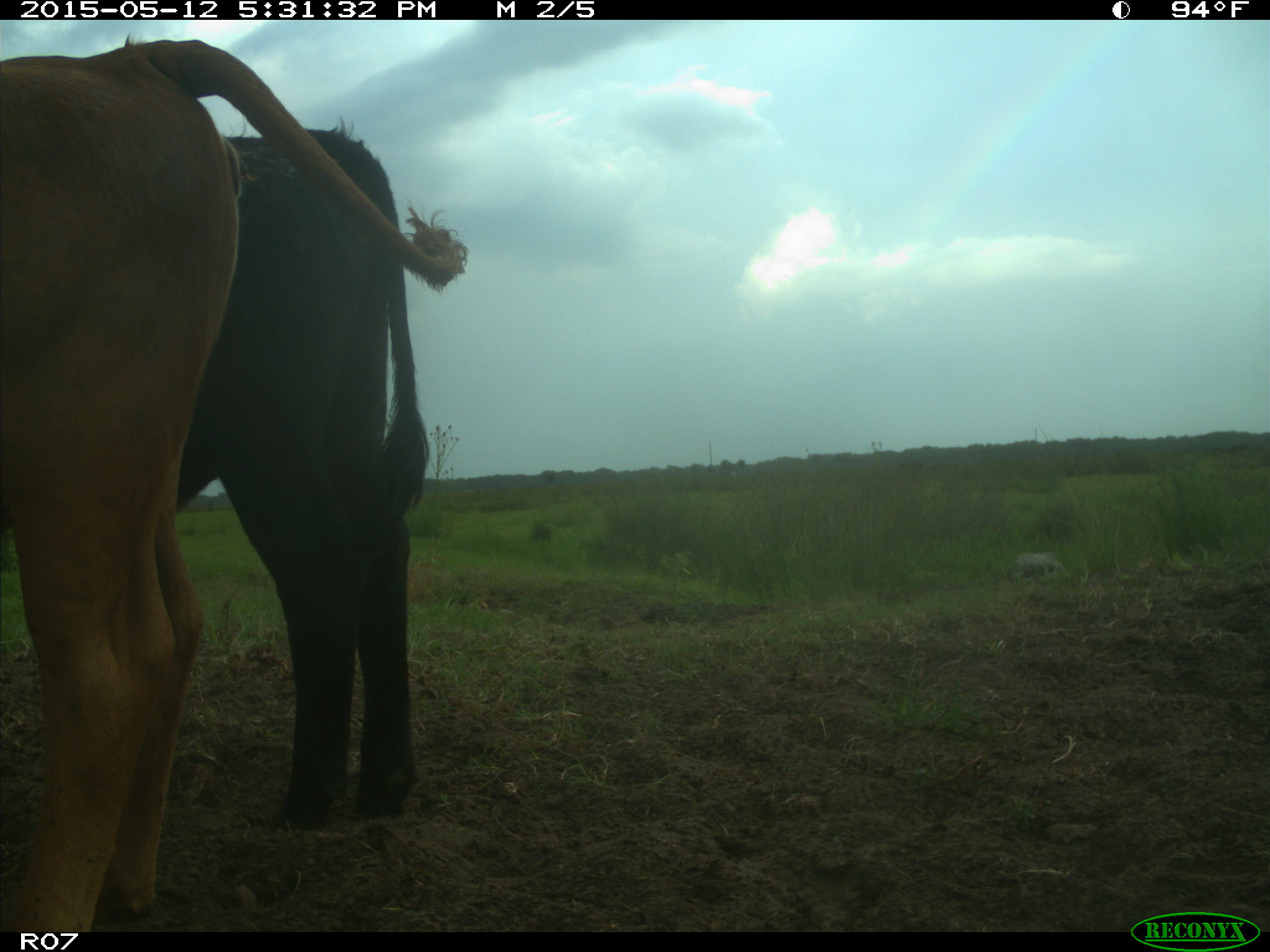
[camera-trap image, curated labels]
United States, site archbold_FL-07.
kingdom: Animalia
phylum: Chordata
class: Mammalia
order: Artiodactyla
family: Bovidae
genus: Bos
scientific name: Bos taurus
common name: domestic cow